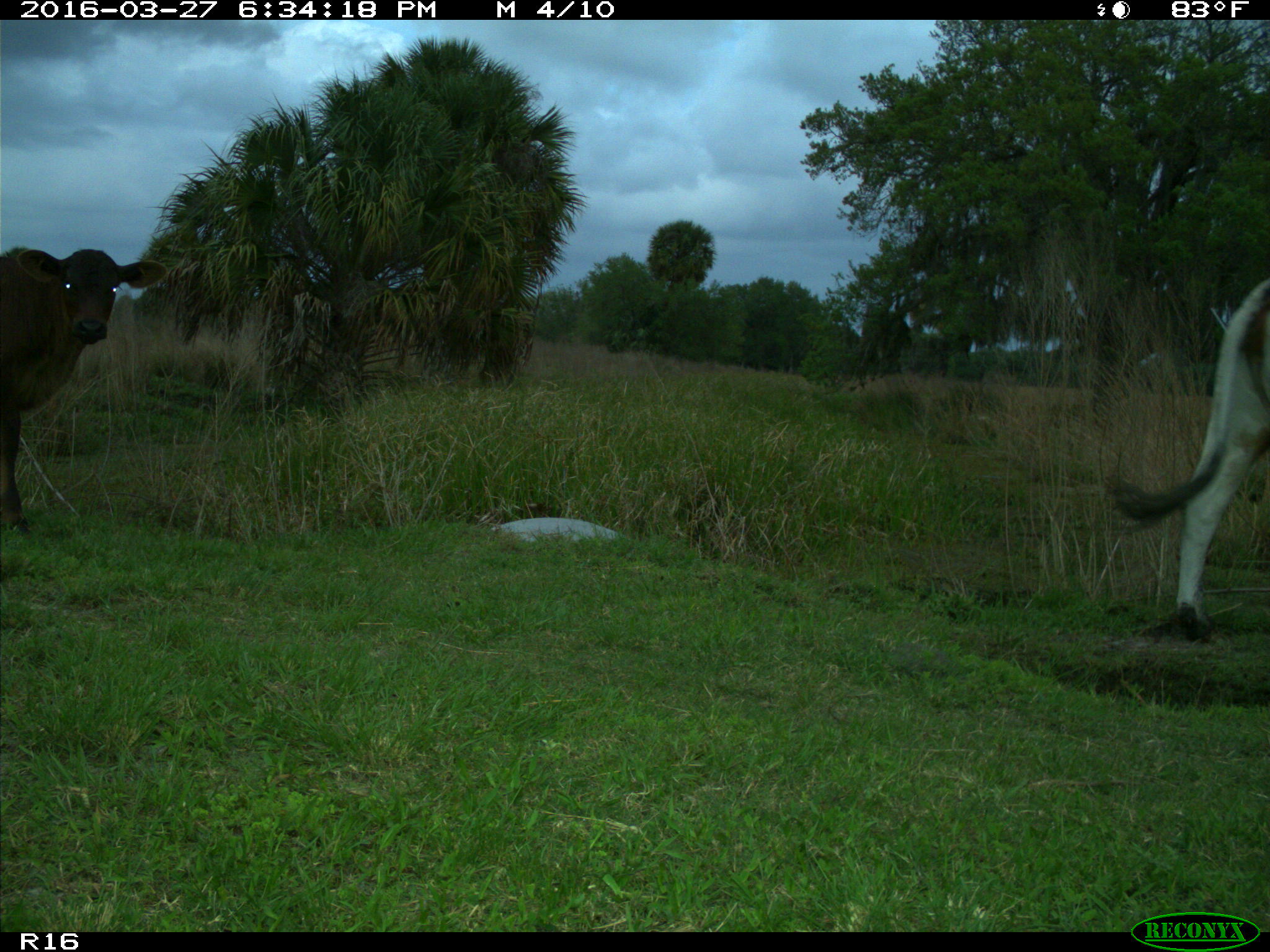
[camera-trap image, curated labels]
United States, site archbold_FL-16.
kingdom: Animalia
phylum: Chordata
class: Mammalia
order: Artiodactyla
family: Bovidae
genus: Bos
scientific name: Bos taurus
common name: domestic cow